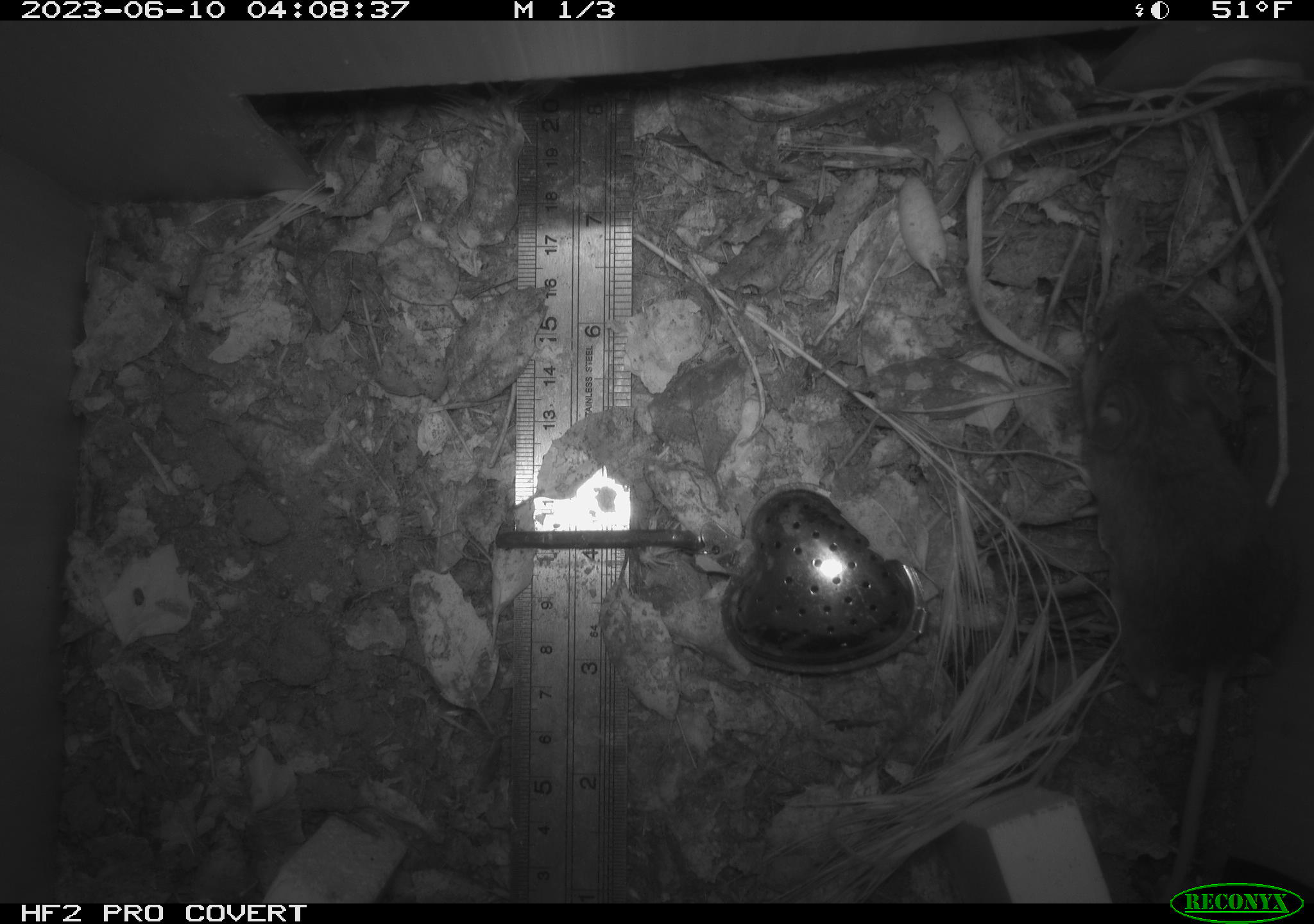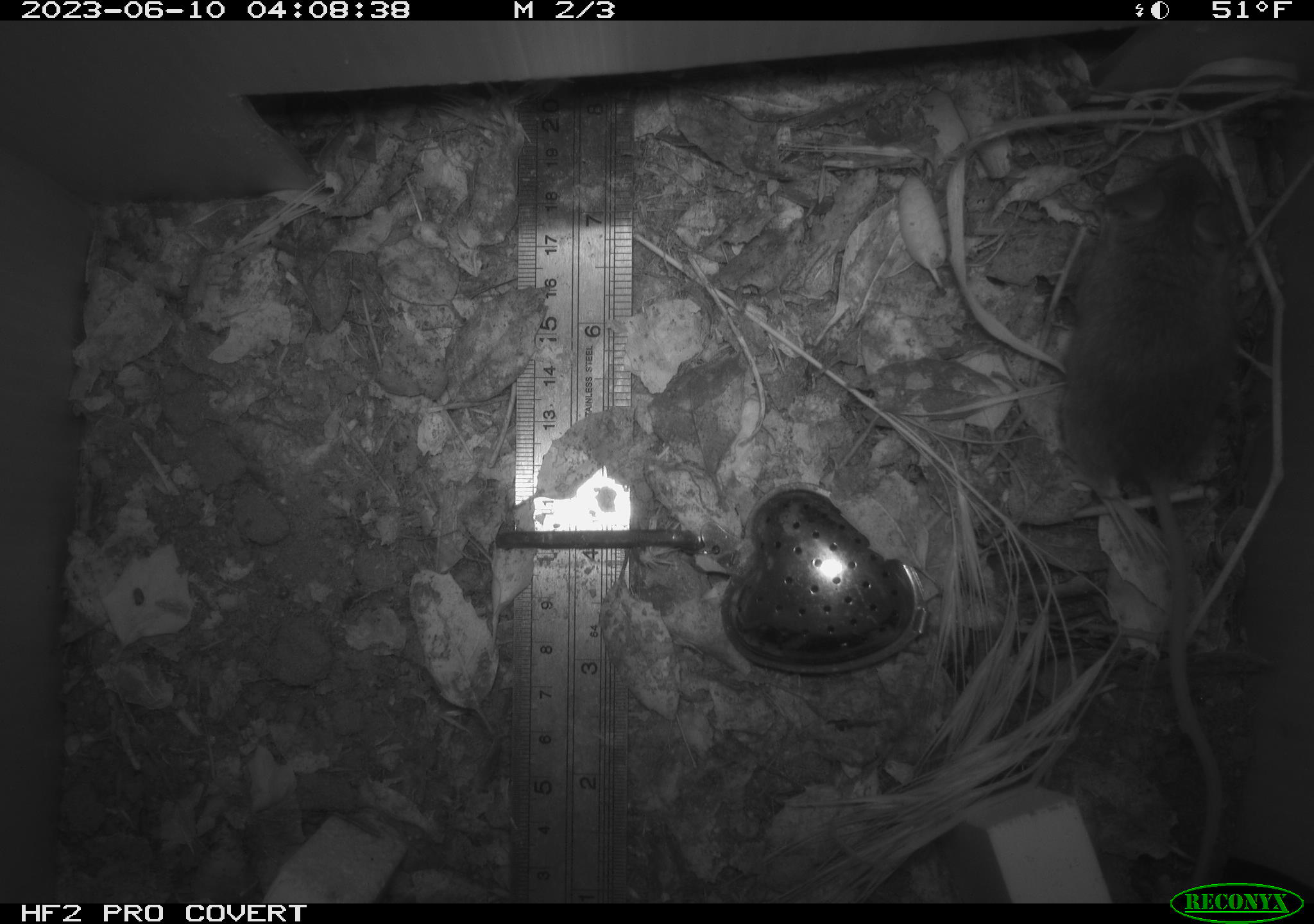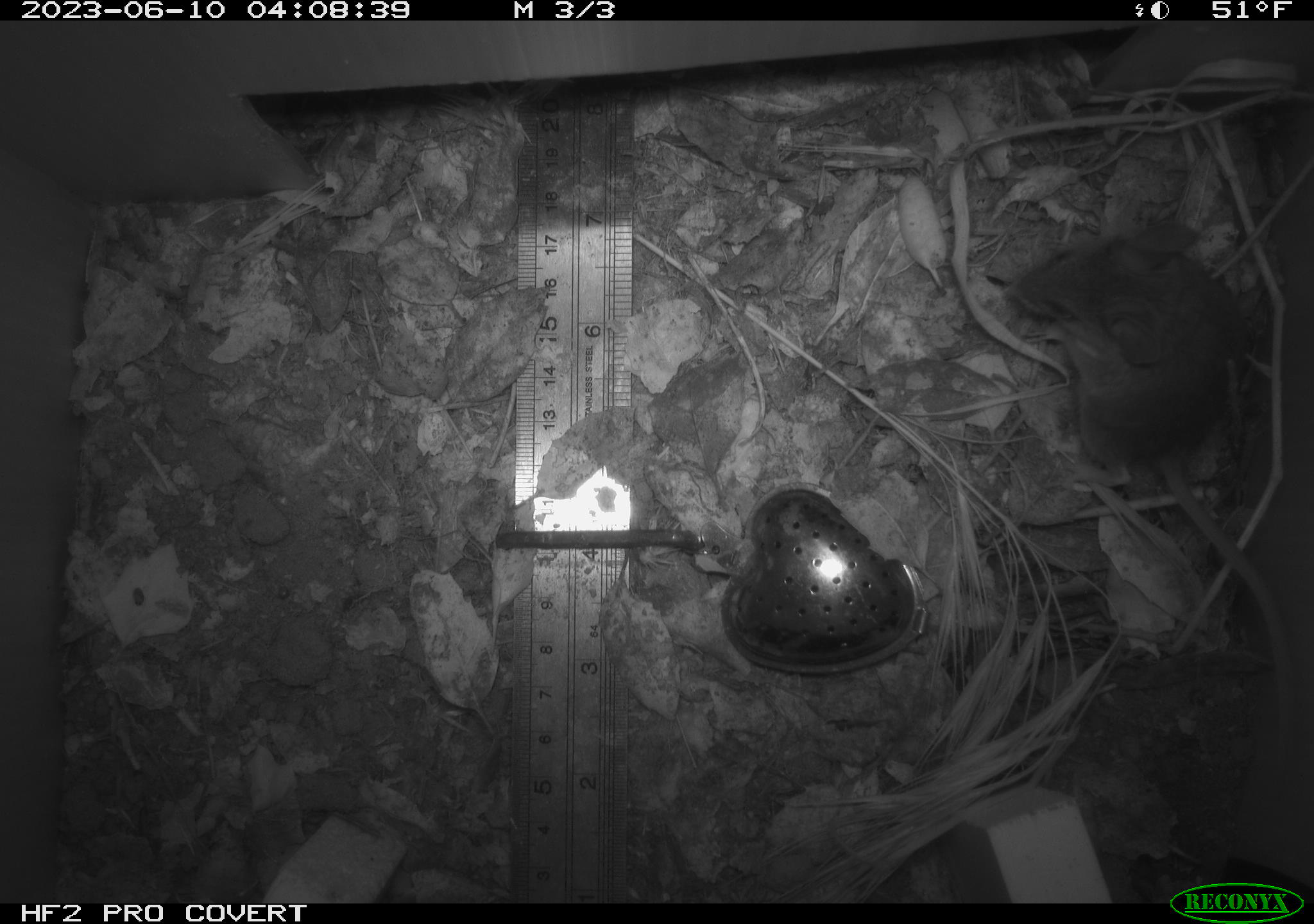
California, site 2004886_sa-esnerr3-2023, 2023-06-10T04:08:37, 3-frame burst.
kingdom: Animalia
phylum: Chordata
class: Mammalia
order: Rodentia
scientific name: Rodentia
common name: mouse species